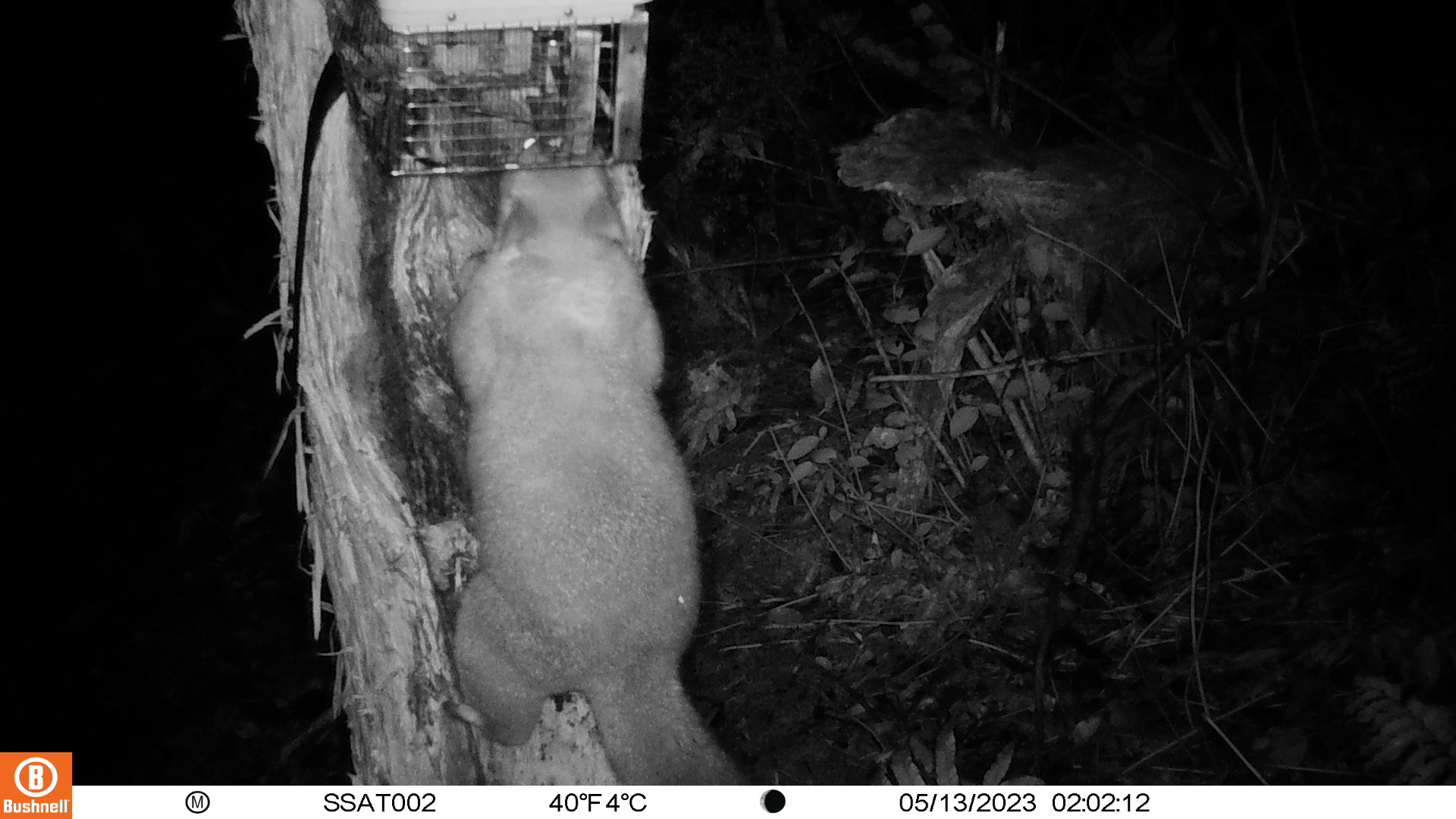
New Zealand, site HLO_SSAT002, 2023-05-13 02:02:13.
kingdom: Animalia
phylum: Chordata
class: Mammalia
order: Diprotodontia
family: Phalangeridae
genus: Trichosurus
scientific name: Trichosurus vulpecula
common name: common brushtail possum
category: possum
Possum (common brushtail possum) (Trichosurus vulpecula).